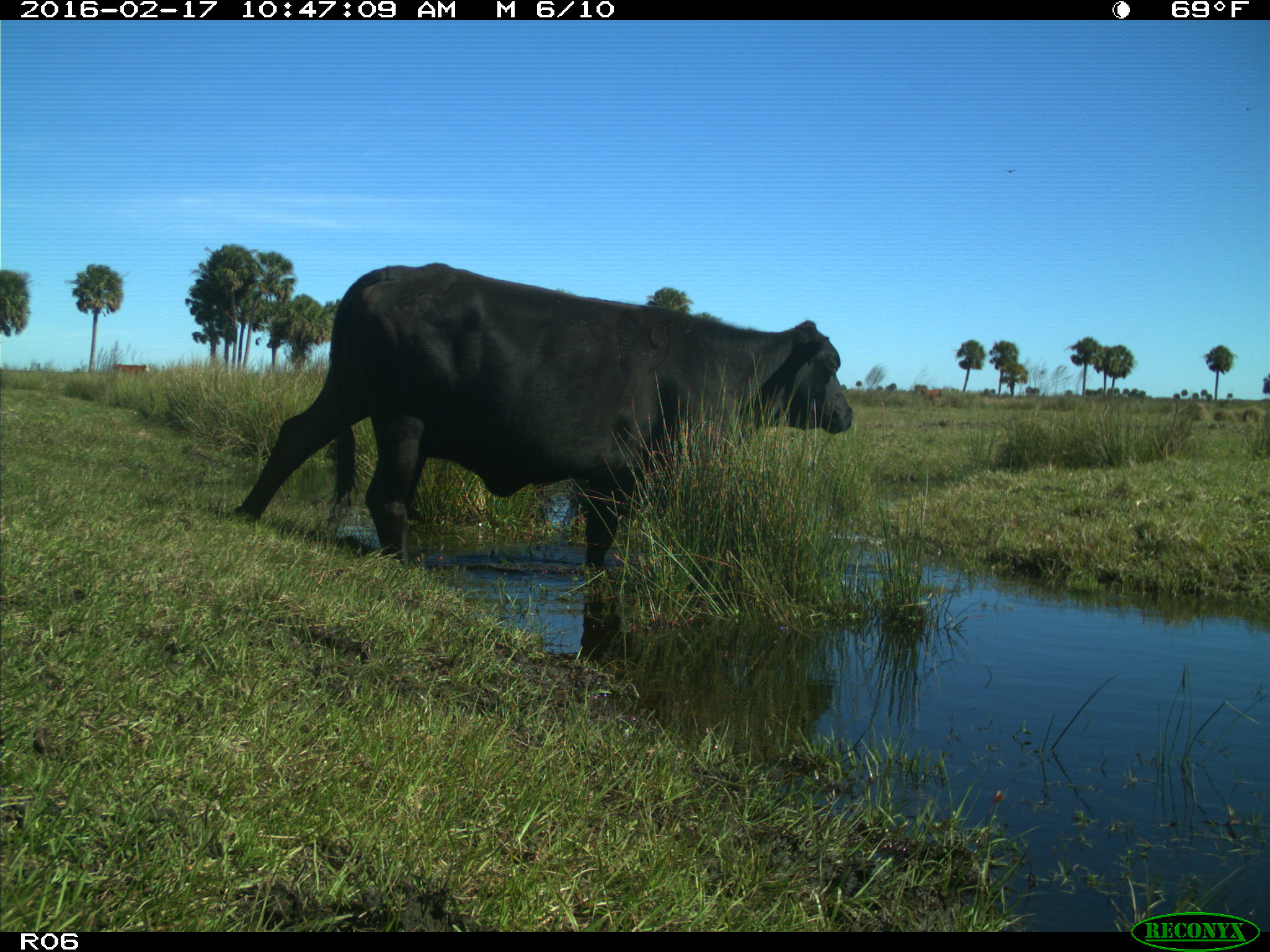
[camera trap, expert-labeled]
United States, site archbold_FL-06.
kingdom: Animalia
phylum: Chordata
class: Mammalia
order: Artiodactyla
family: Bovidae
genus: Bos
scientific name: Bos taurus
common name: domestic cow